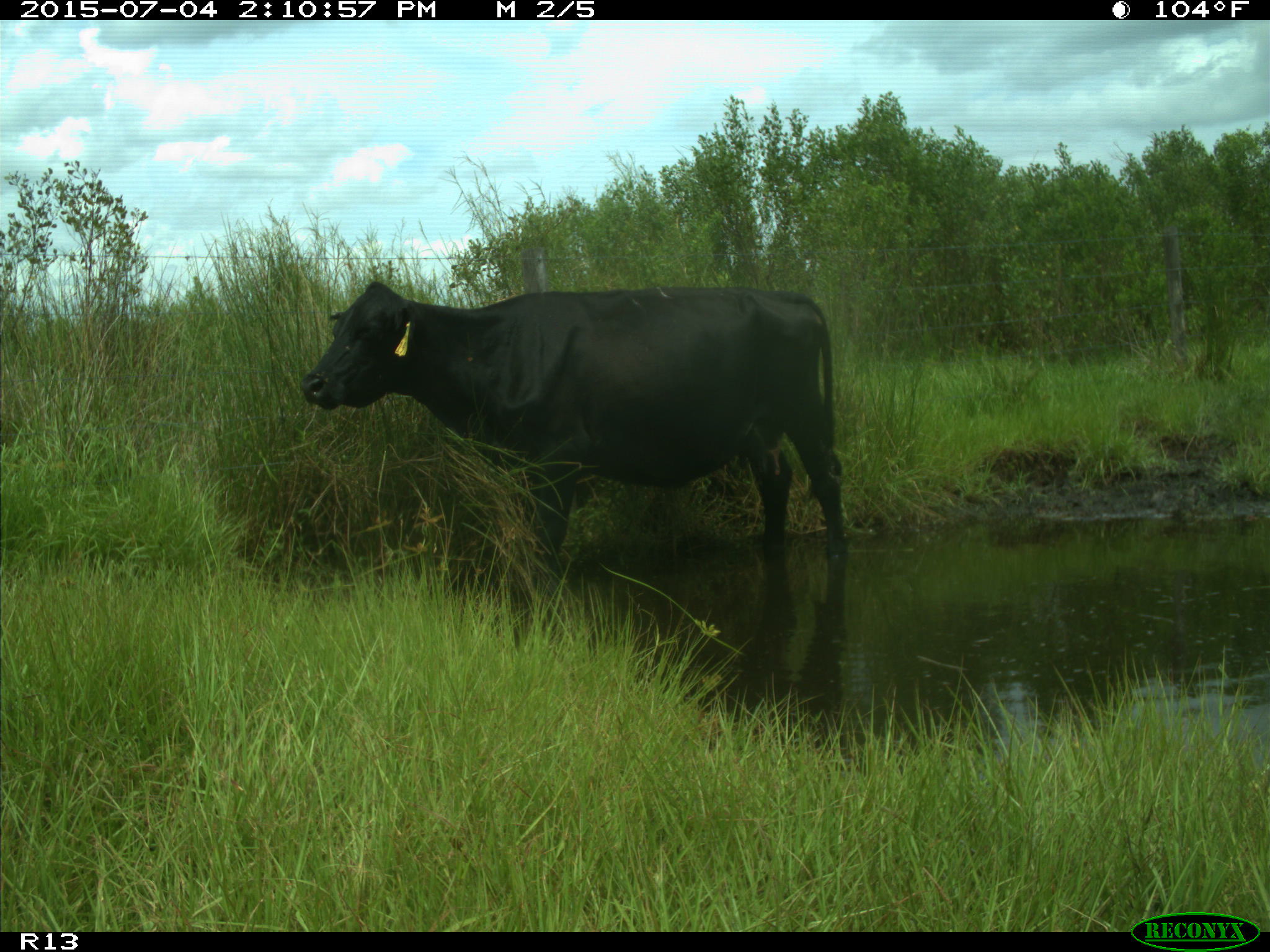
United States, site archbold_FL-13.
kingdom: Animalia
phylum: Chordata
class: Mammalia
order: Artiodactyla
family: Bovidae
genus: Bos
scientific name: Bos taurus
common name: domestic cow